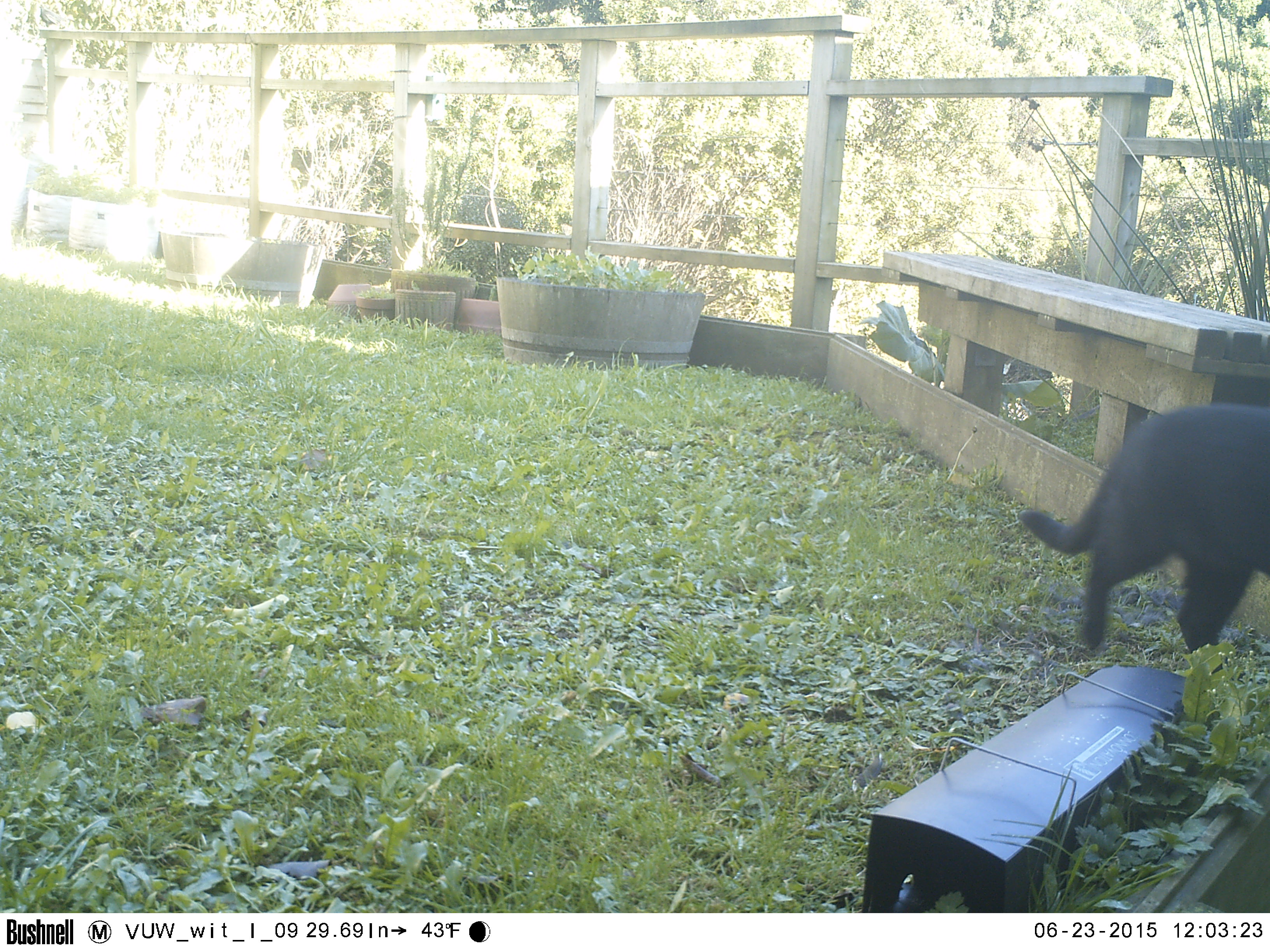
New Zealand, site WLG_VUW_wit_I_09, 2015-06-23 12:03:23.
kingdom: Animalia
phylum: Chordata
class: Mammalia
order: Carnivora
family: Felidae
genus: Felis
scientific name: Felis catus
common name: domestic cat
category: cat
Cat (domestic cat) (Felis catus).